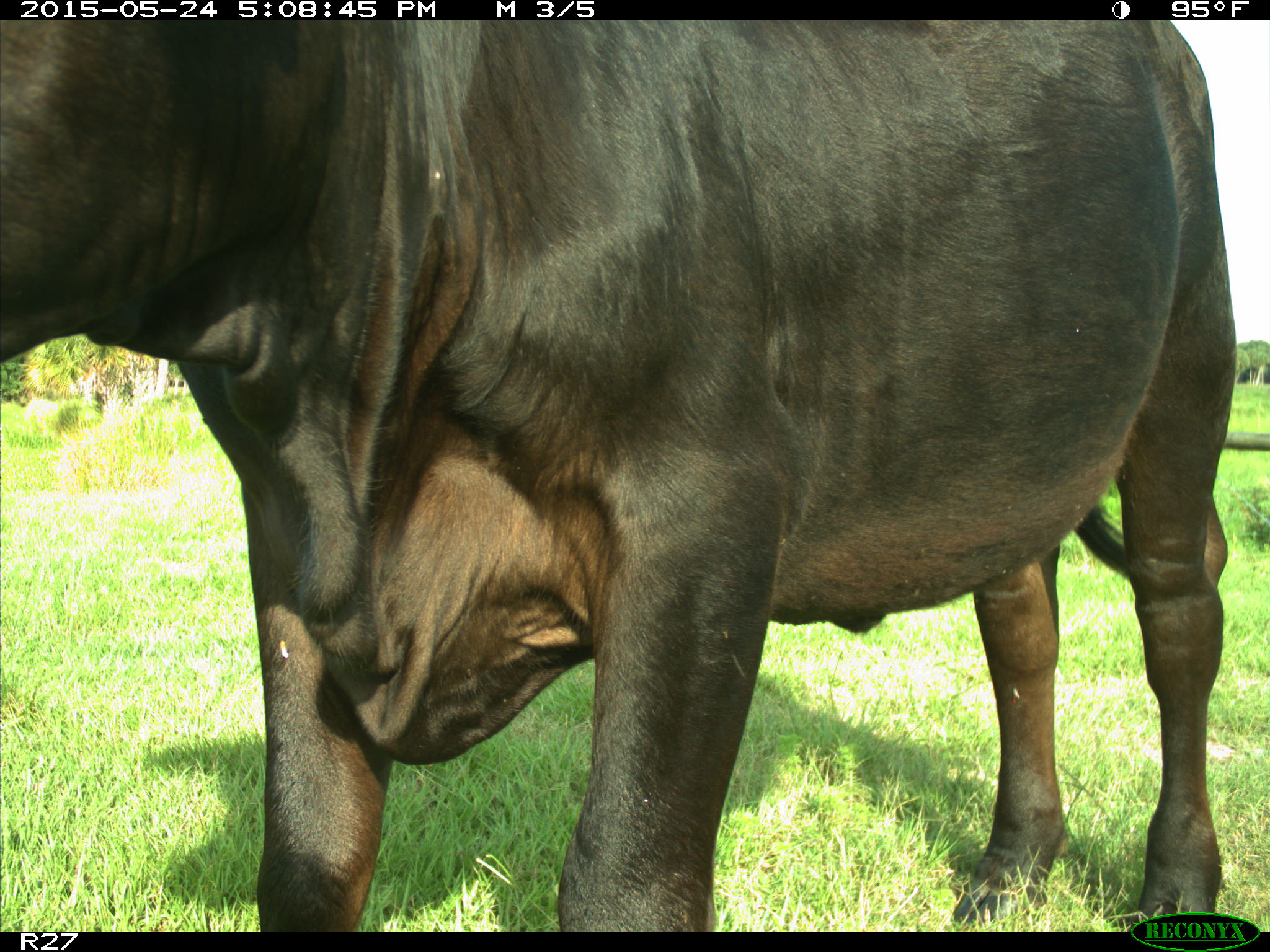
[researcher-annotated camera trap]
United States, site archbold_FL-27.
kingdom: Animalia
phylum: Chordata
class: Mammalia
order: Artiodactyla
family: Bovidae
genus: Bos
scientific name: Bos taurus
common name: domestic cow